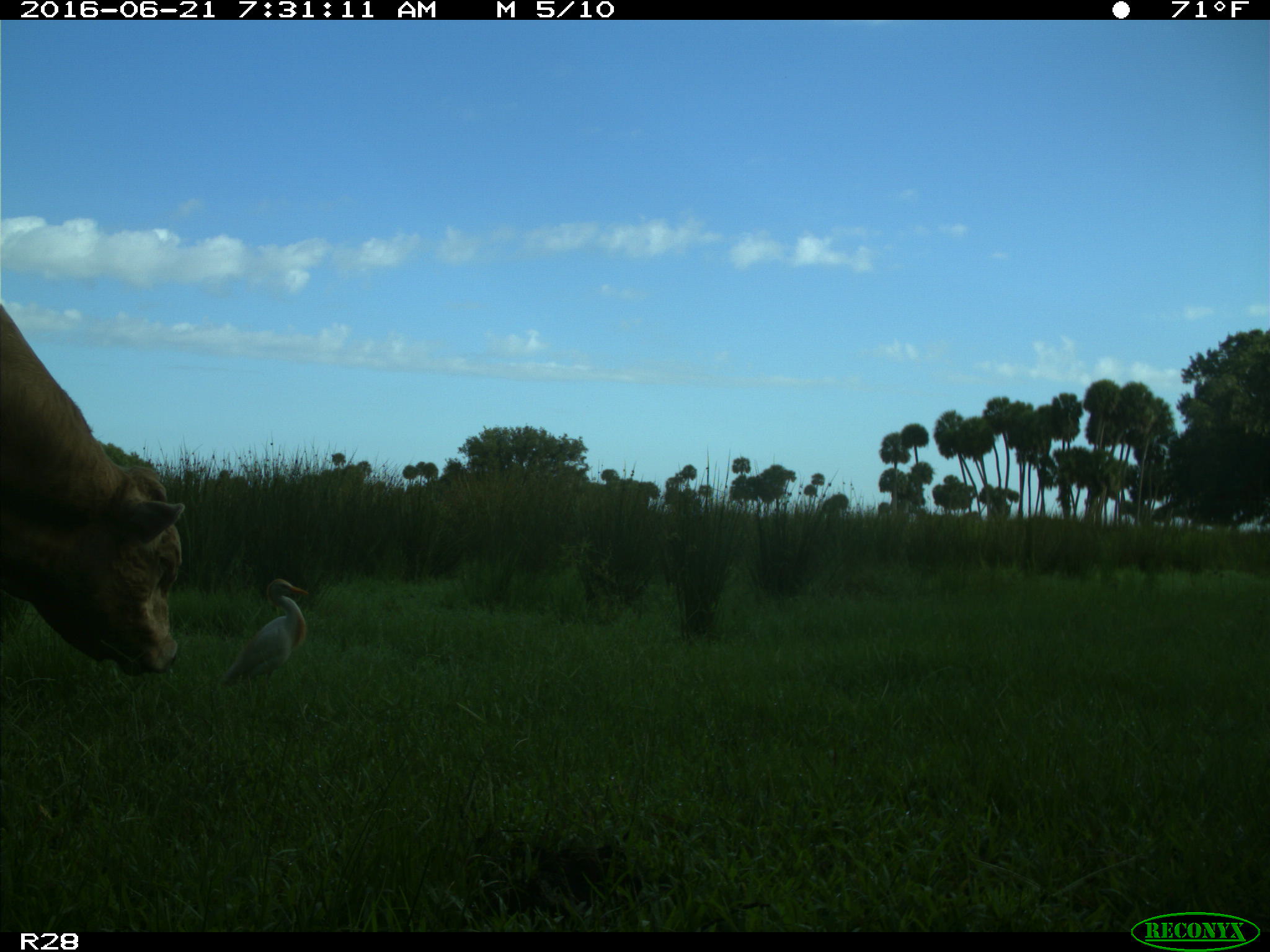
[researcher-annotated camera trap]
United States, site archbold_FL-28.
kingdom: Animalia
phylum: Chordata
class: Mammalia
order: Artiodactyla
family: Bovidae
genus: Bos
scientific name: Bos taurus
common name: domestic cow